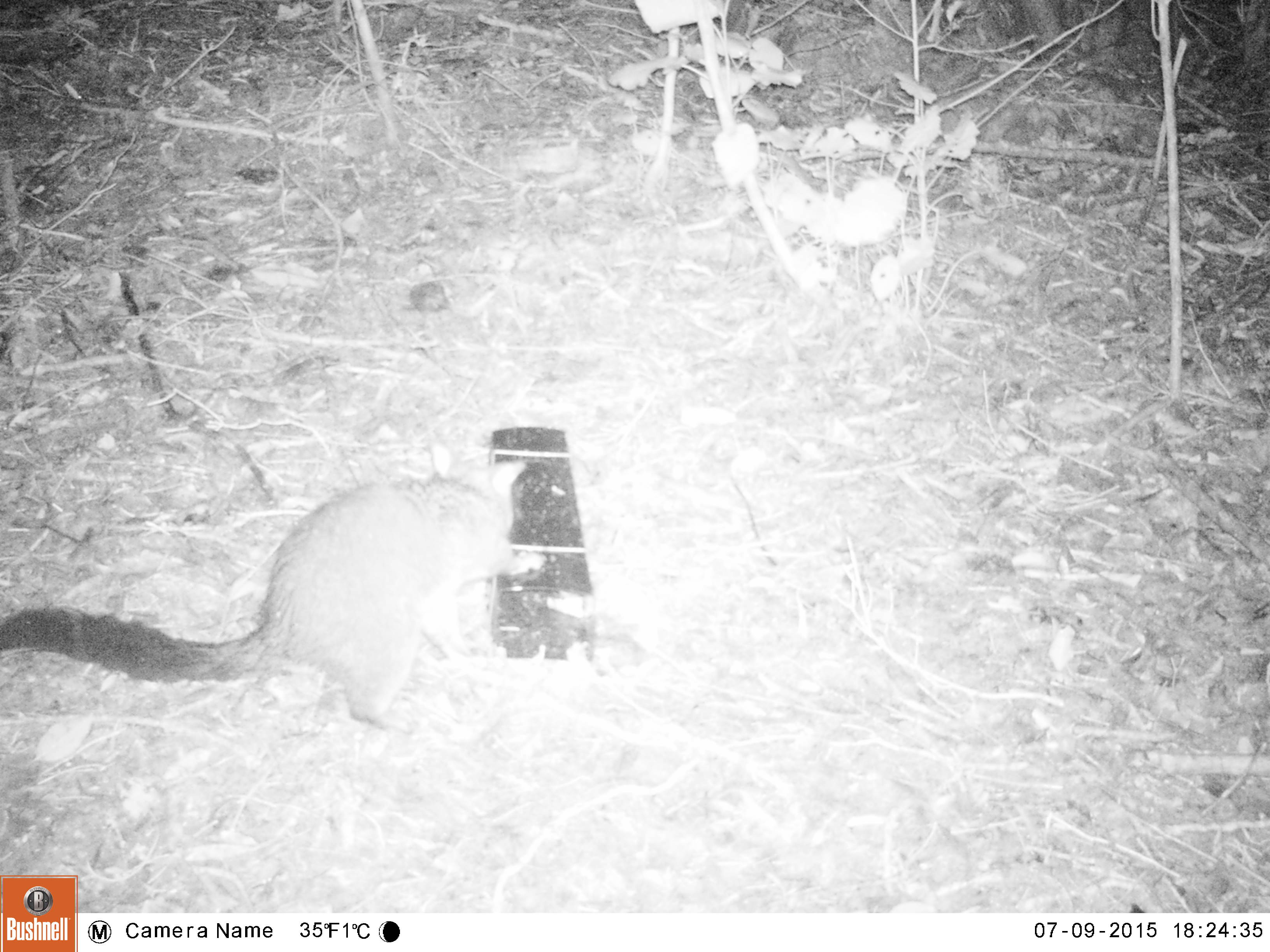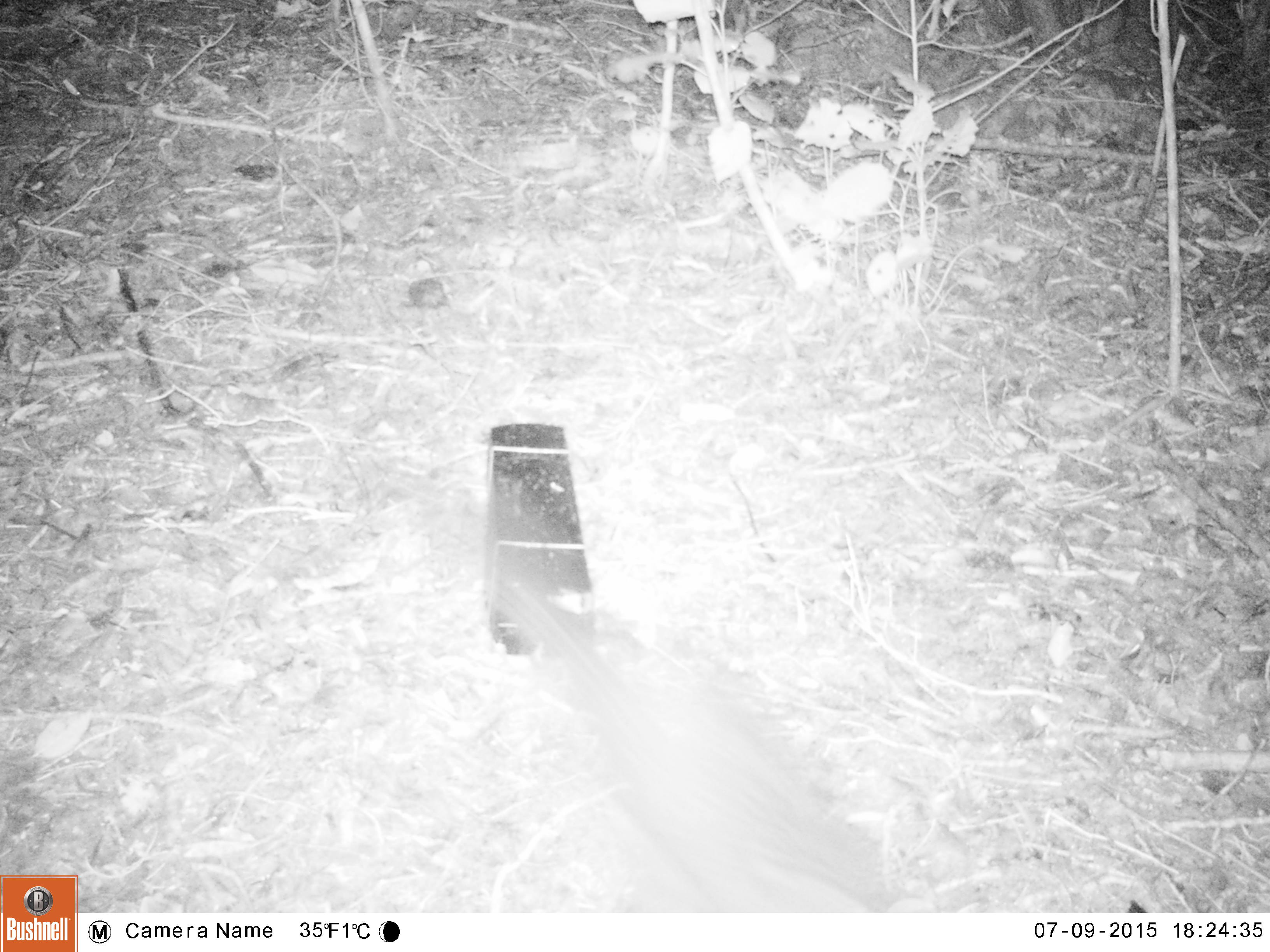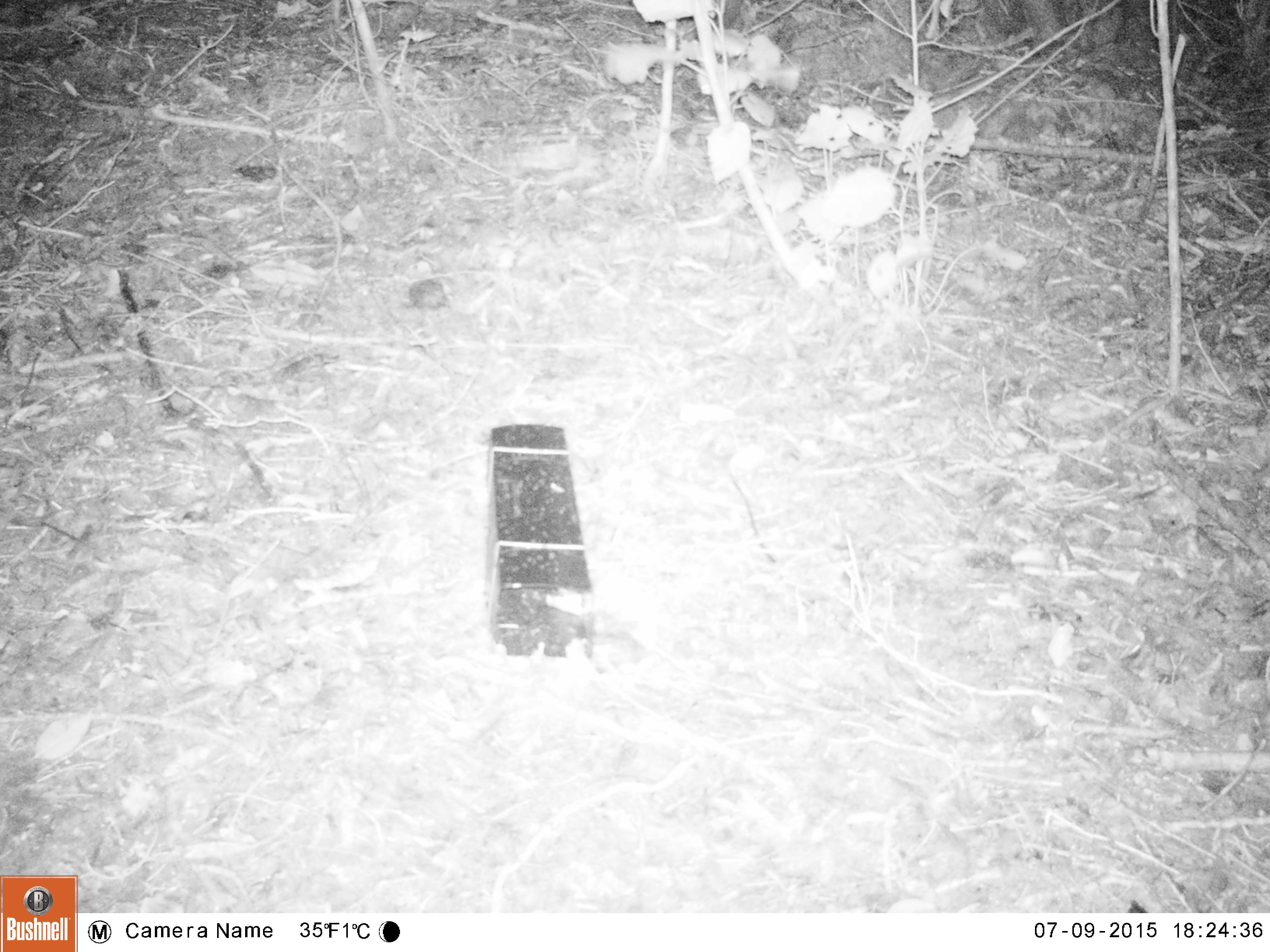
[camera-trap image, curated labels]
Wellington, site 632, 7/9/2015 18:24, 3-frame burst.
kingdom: Animalia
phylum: Chordata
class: Mammalia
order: Didelphimorphia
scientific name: Didelphimorphia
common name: possum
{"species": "possum (Didelphimorphia)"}